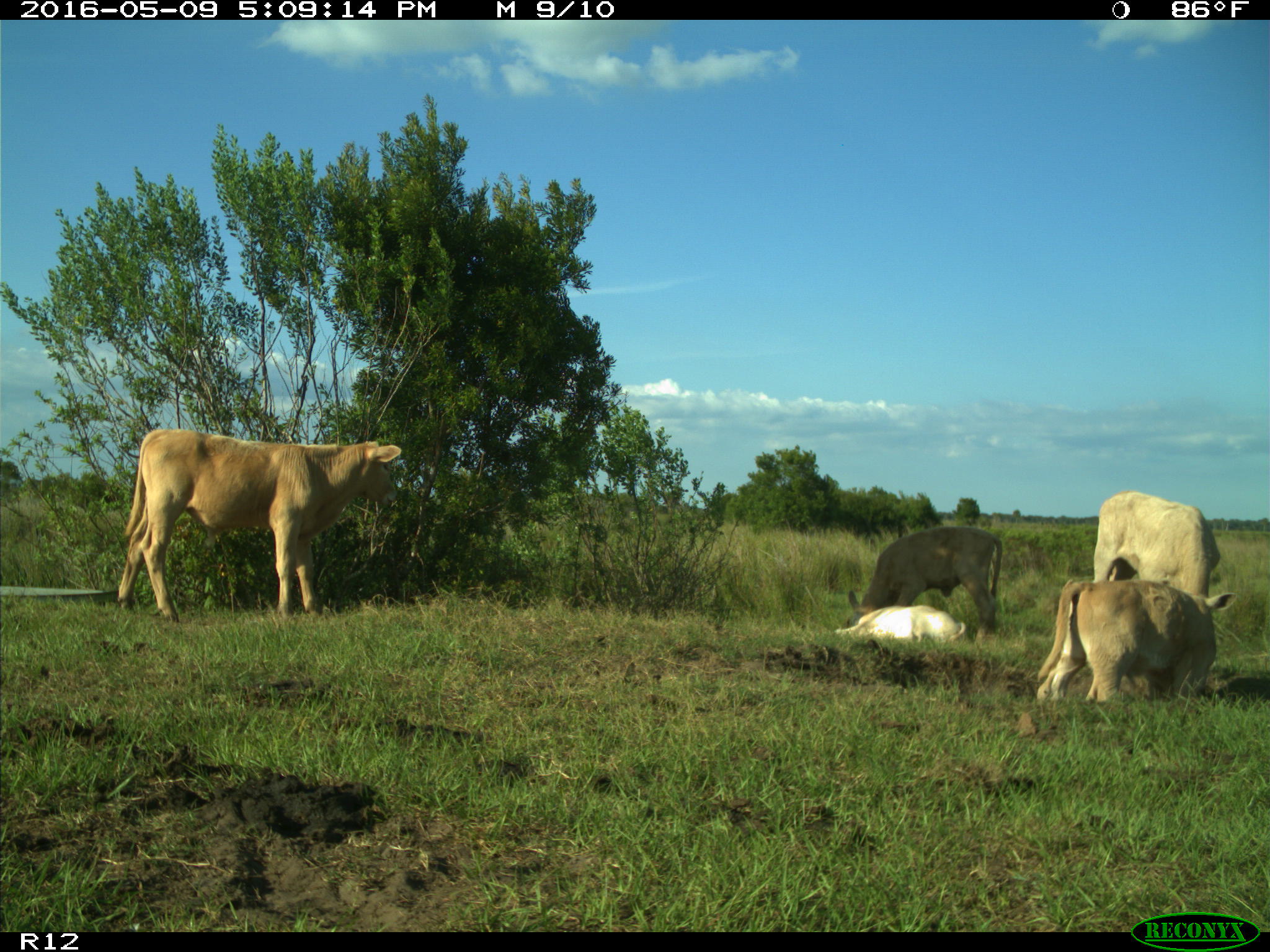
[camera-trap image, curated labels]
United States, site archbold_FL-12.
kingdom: Animalia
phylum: Chordata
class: Mammalia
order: Artiodactyla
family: Bovidae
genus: Bos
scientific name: Bos taurus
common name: domestic cow